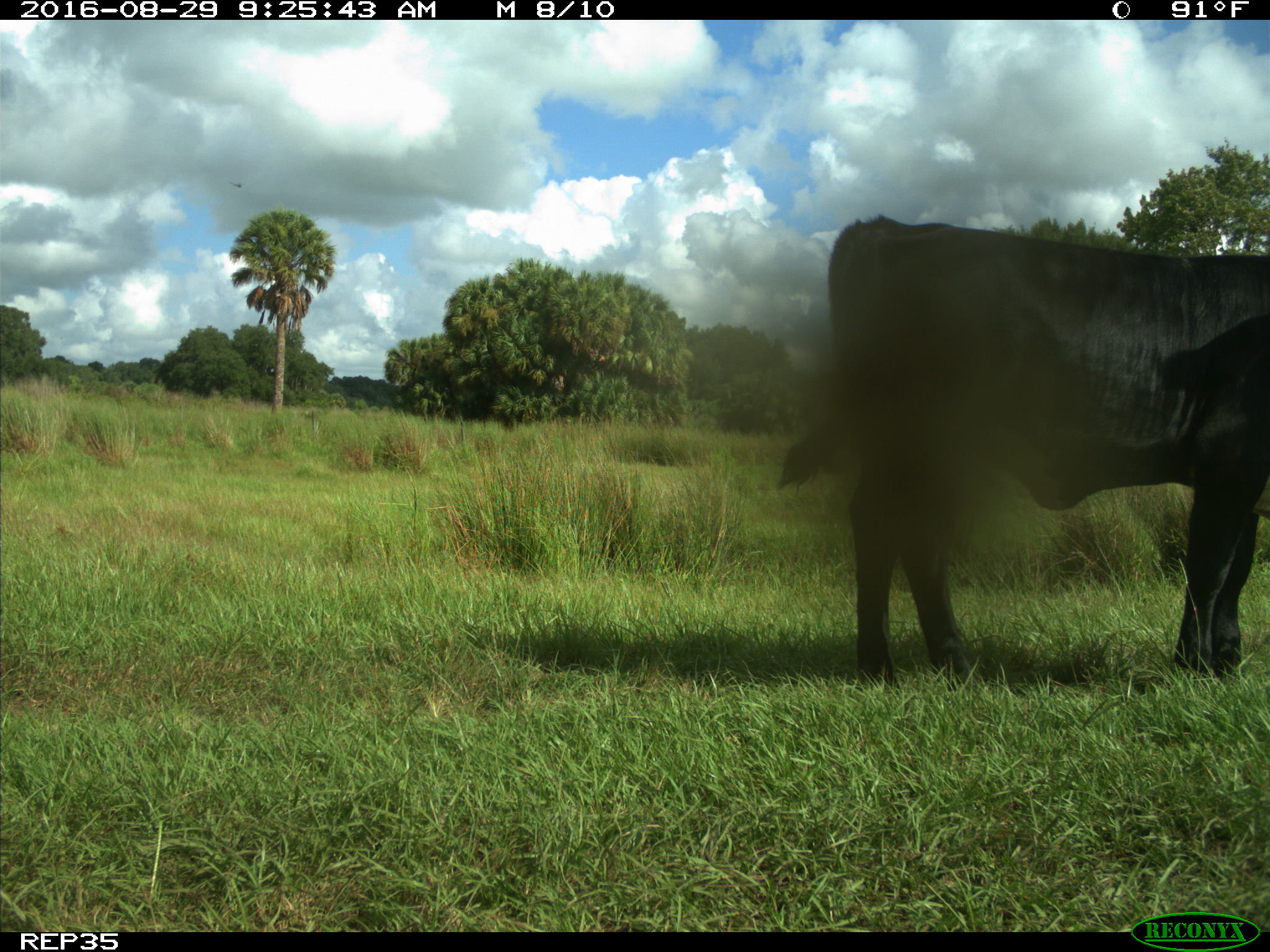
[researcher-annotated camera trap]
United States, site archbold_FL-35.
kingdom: Animalia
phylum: Chordata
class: Mammalia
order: Artiodactyla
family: Bovidae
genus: Bos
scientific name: Bos taurus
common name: domestic cow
Bos taurus (domestic cow).